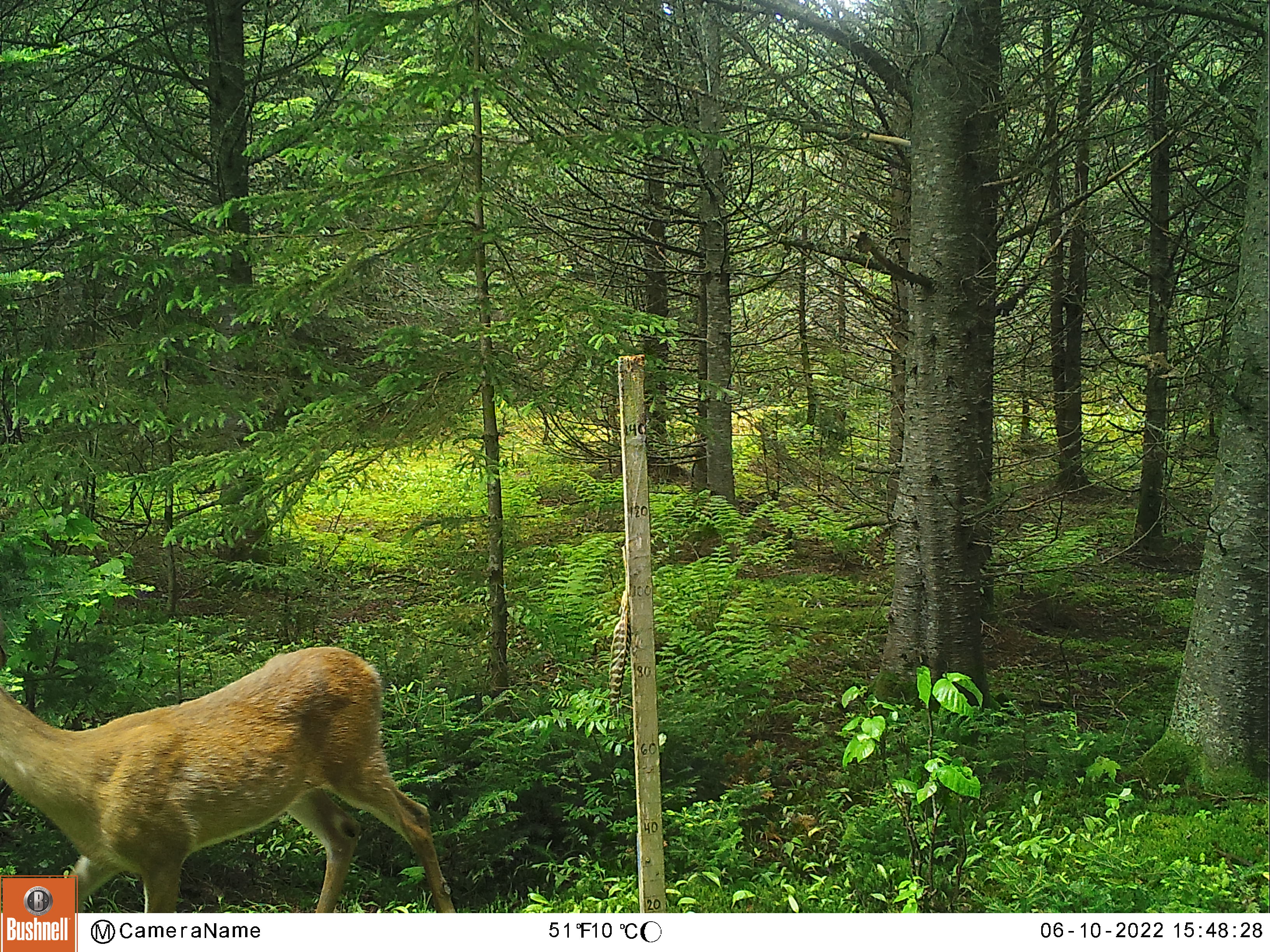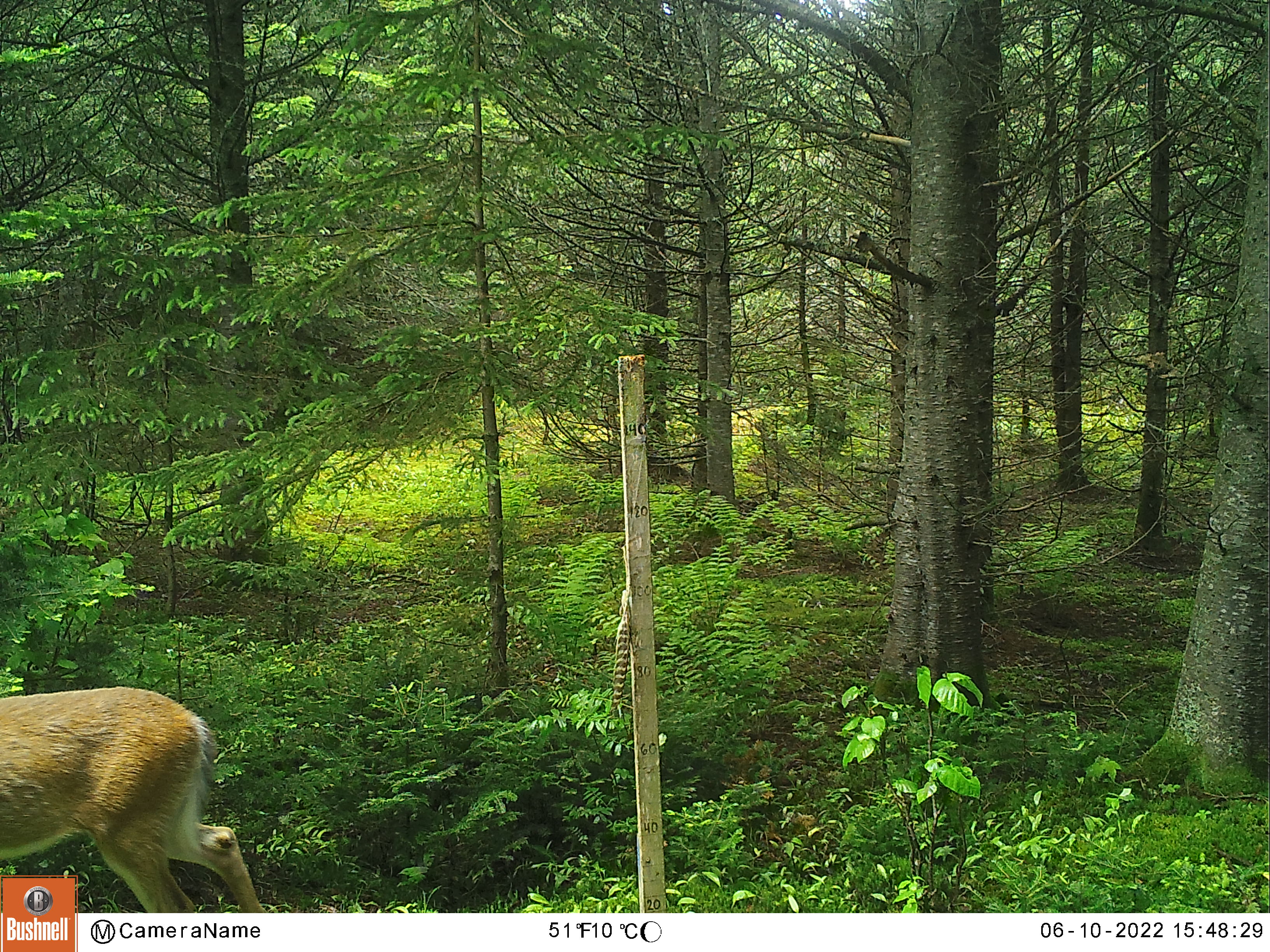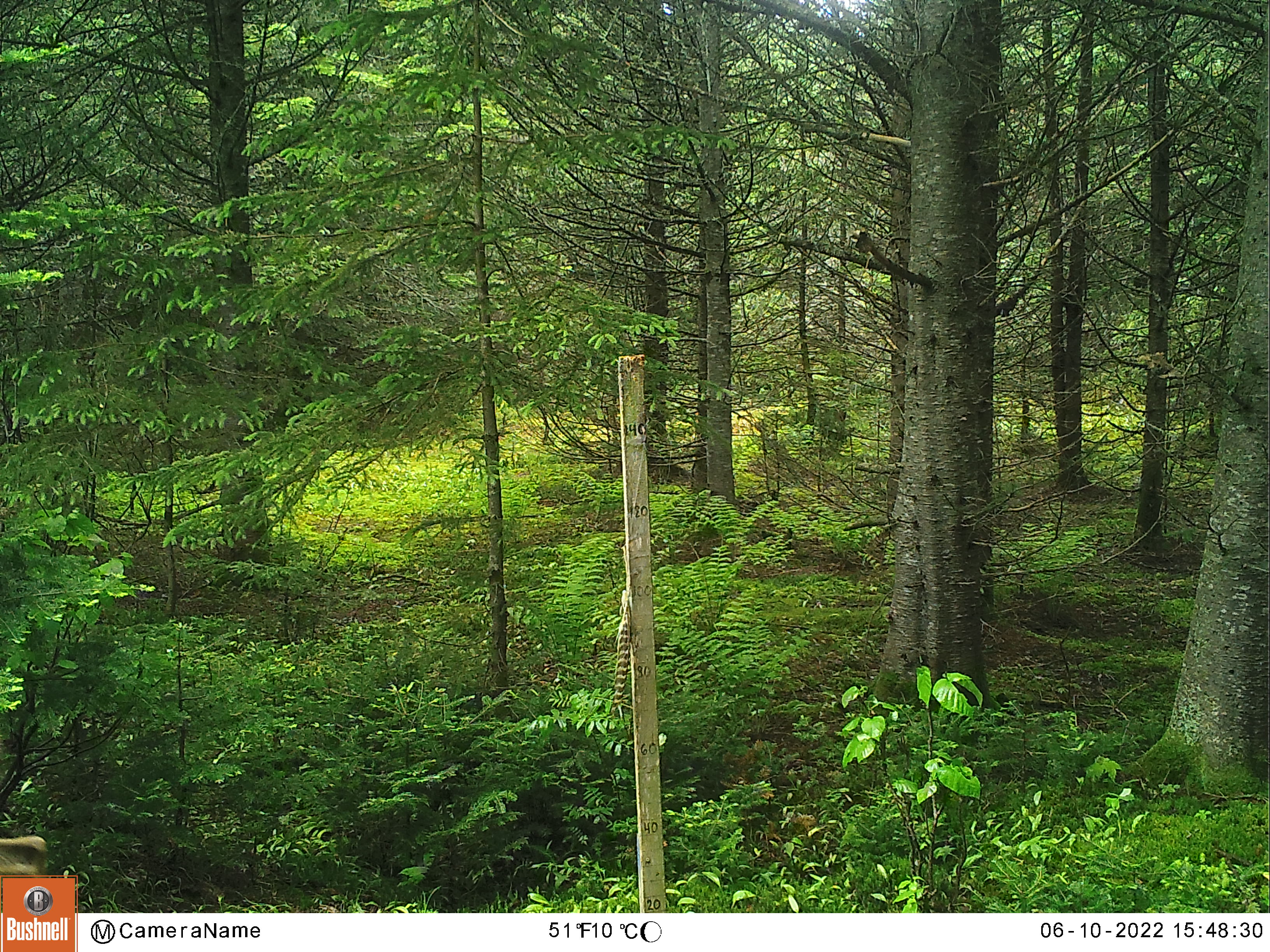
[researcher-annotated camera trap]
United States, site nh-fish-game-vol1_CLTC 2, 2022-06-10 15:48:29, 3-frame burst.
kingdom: Animalia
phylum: Chordata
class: Mammalia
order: Artiodactyla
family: Cervidae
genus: Odocoileus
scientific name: Odocoileus virginianus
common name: white-tailed deer